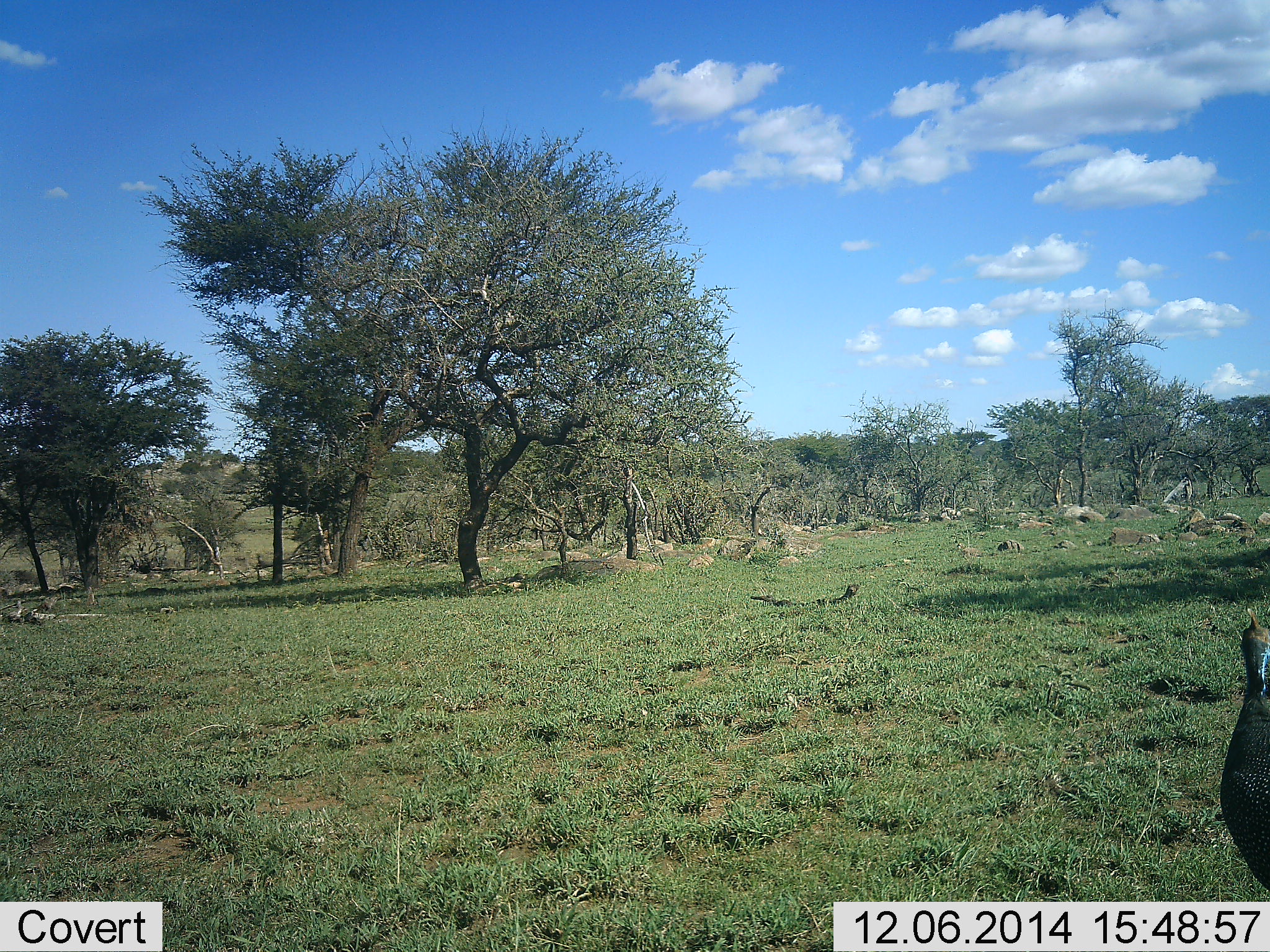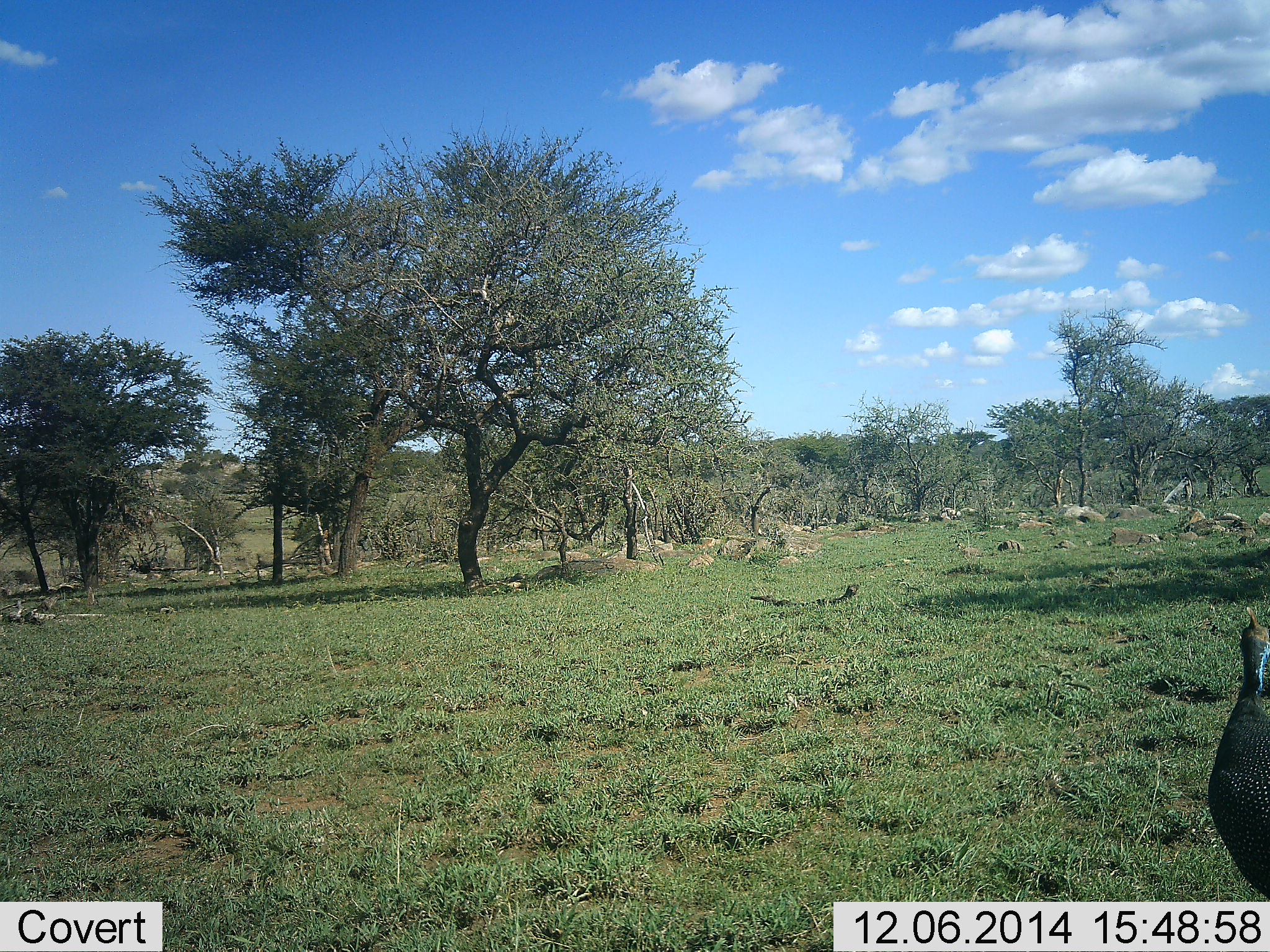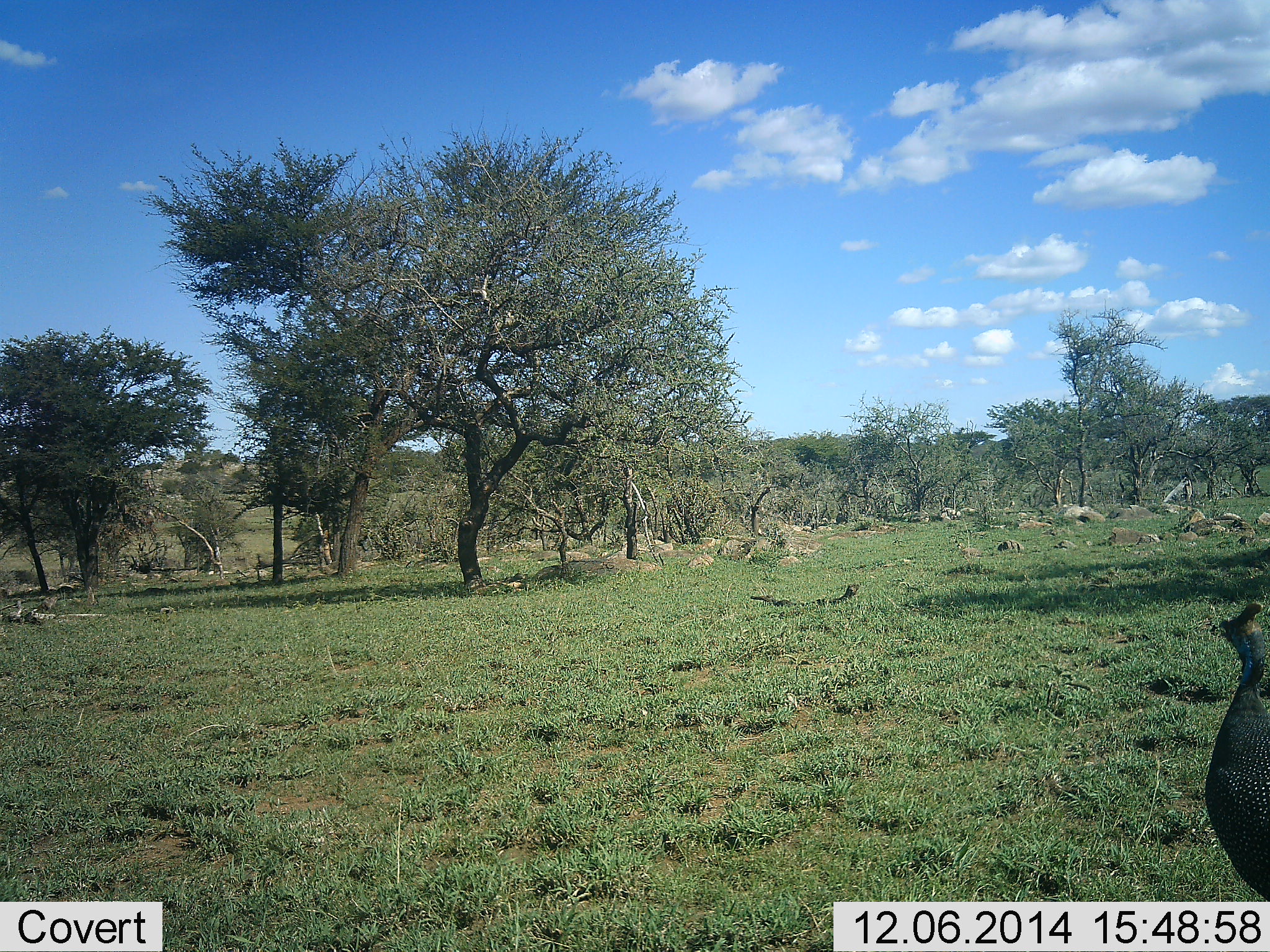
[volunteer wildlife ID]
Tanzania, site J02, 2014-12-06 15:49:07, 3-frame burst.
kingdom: Animalia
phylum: Chordata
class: Aves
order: Galliformes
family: Numididae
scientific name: Numididae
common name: guinea fowl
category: guineafowl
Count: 1.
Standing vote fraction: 60%.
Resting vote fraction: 0%.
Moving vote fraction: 40%.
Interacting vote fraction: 0%.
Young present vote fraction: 0%.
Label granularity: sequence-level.